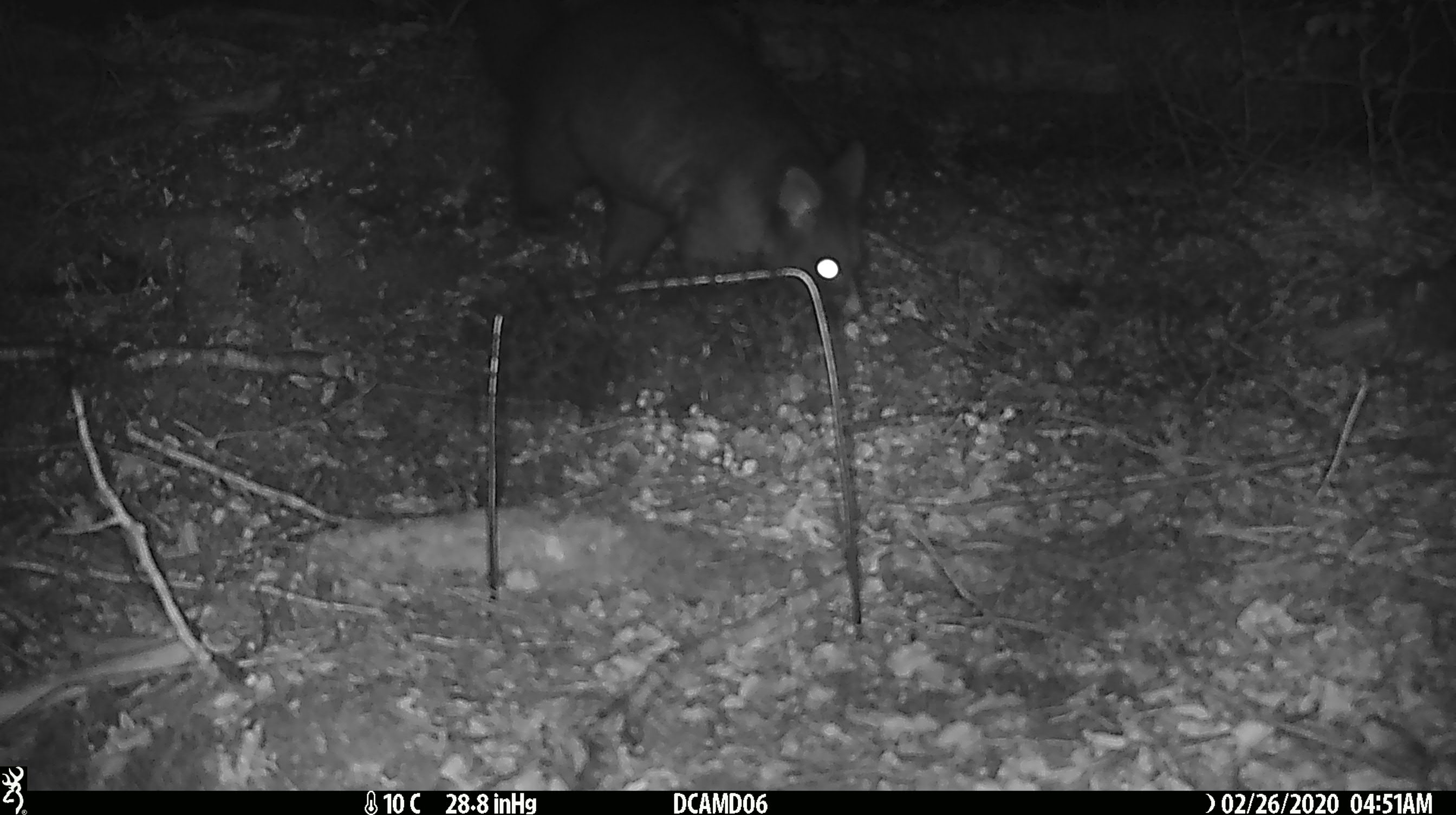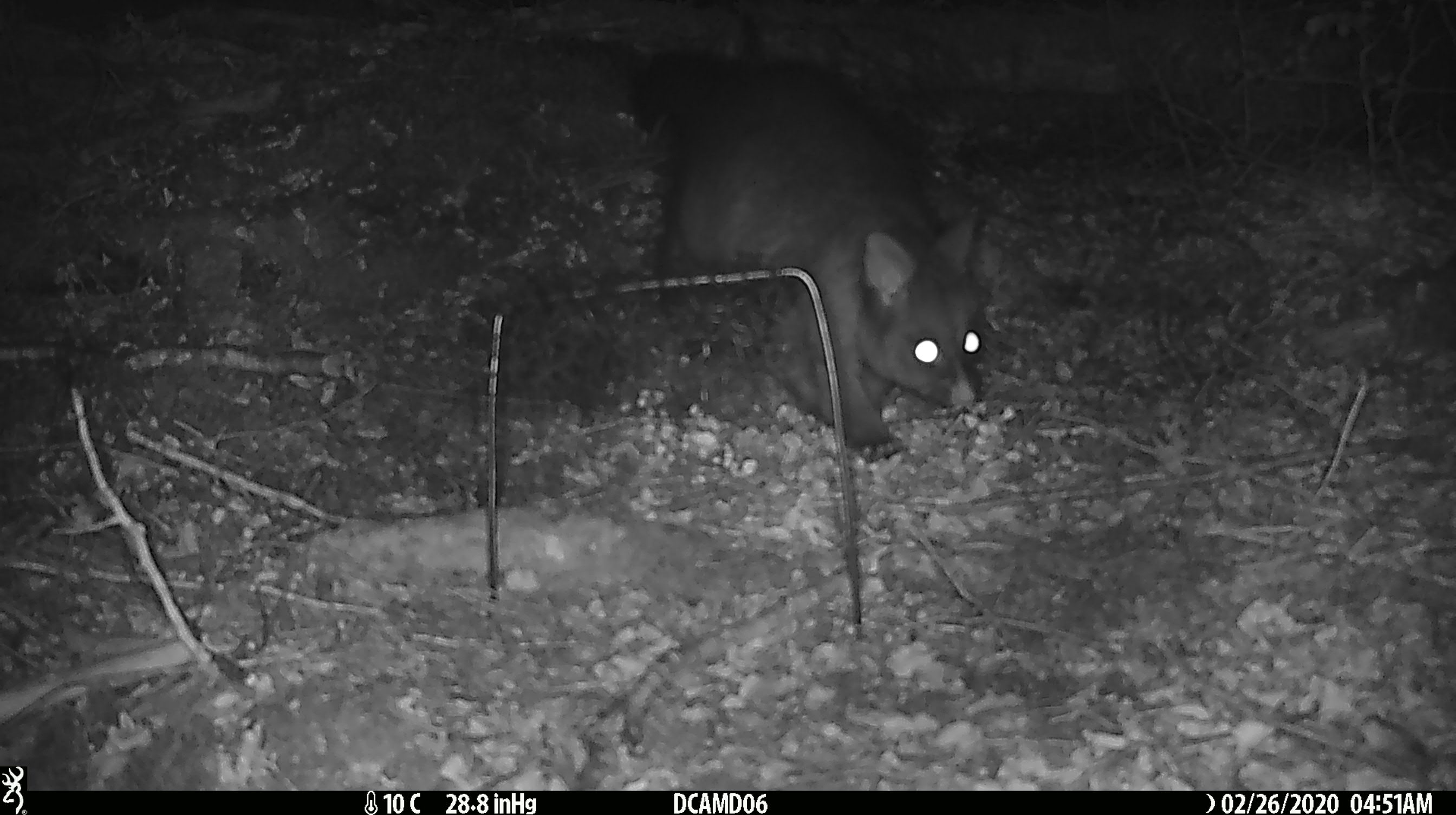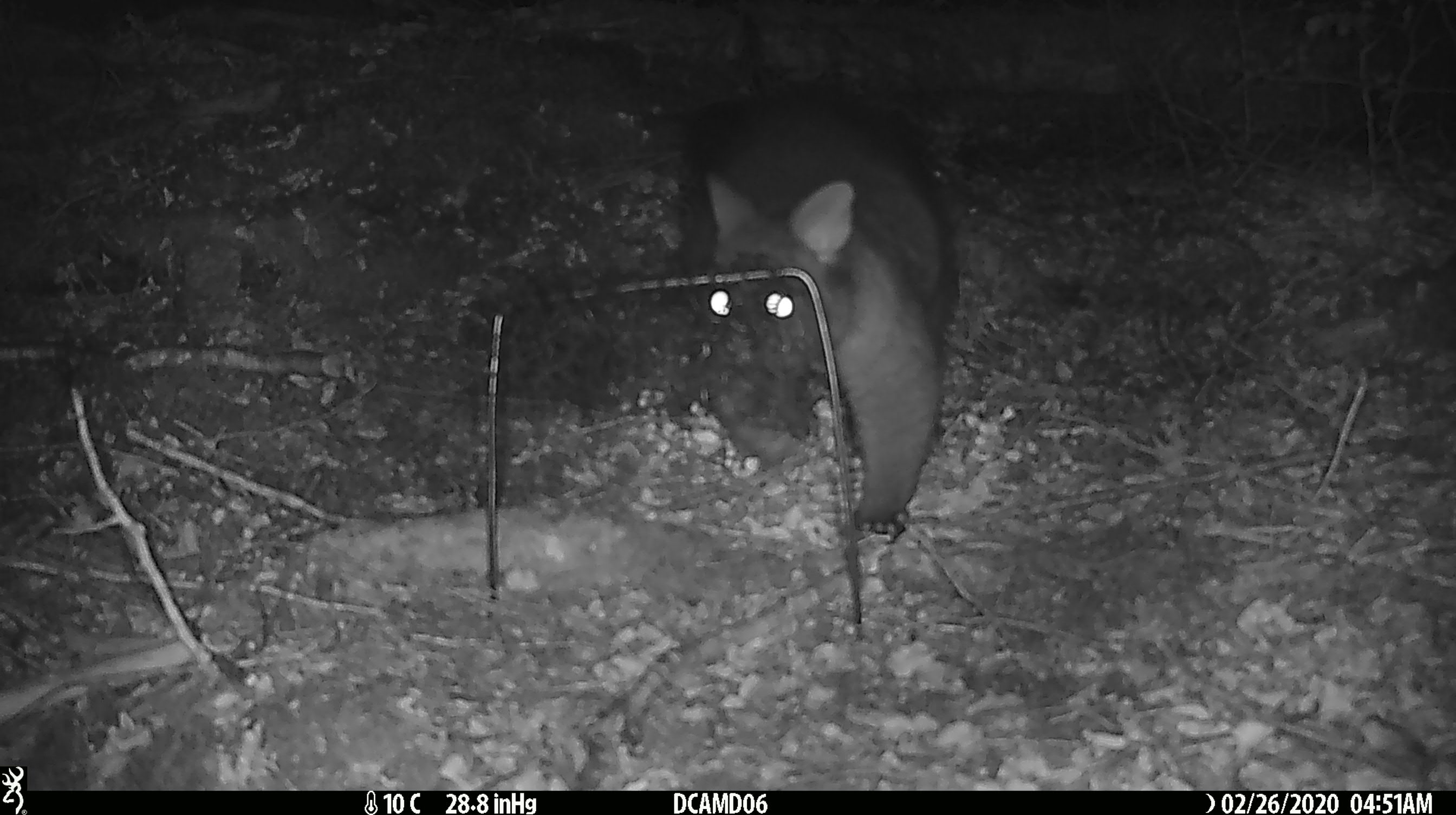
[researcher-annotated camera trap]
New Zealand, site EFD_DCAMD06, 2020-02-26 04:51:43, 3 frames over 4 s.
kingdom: Animalia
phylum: Chordata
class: Mammalia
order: Diprotodontia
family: Phalangeridae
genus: Trichosurus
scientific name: Trichosurus vulpecula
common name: common brushtail possum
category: possum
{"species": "possum (common brushtail possum) (Trichosurus vulpecula)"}